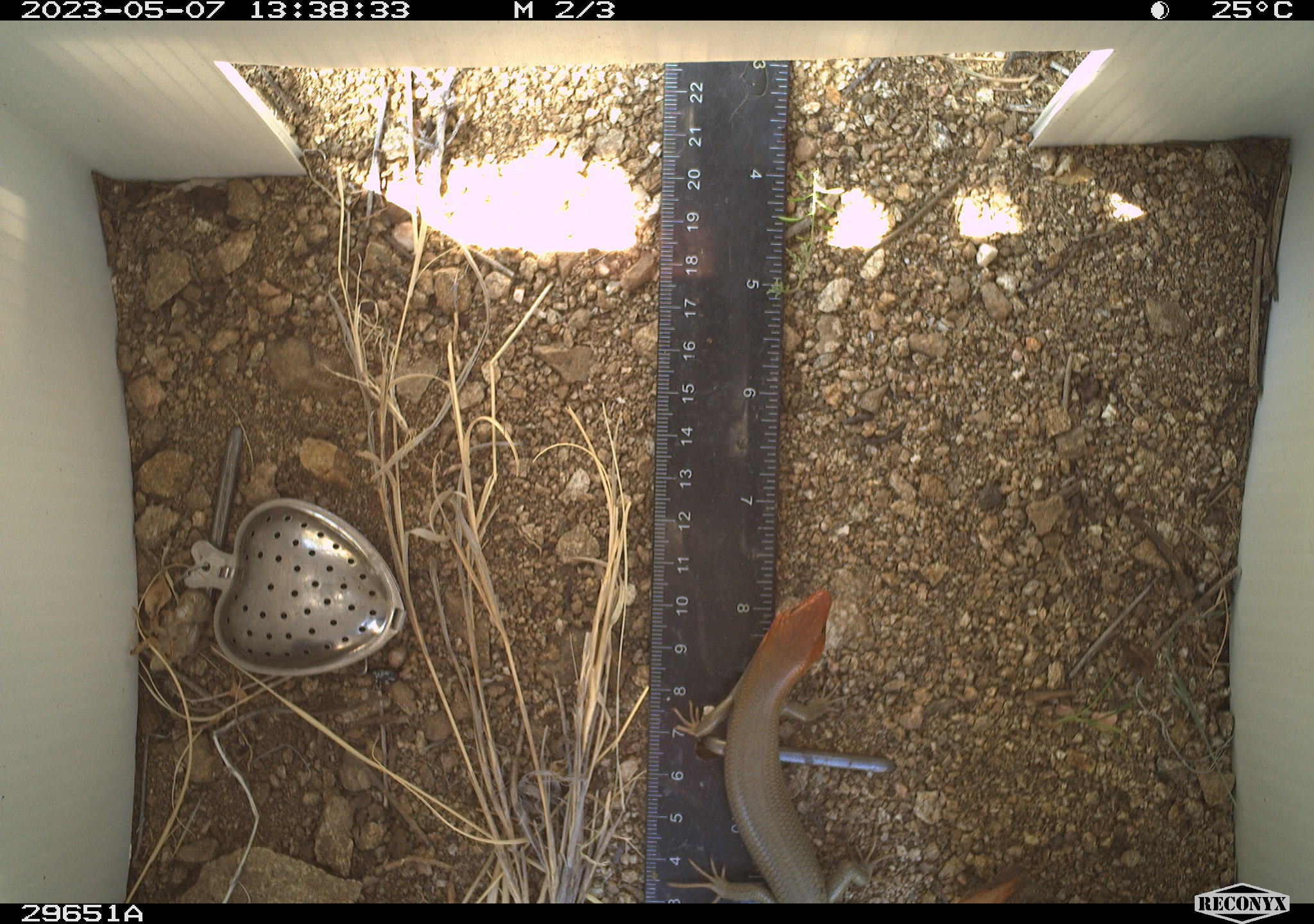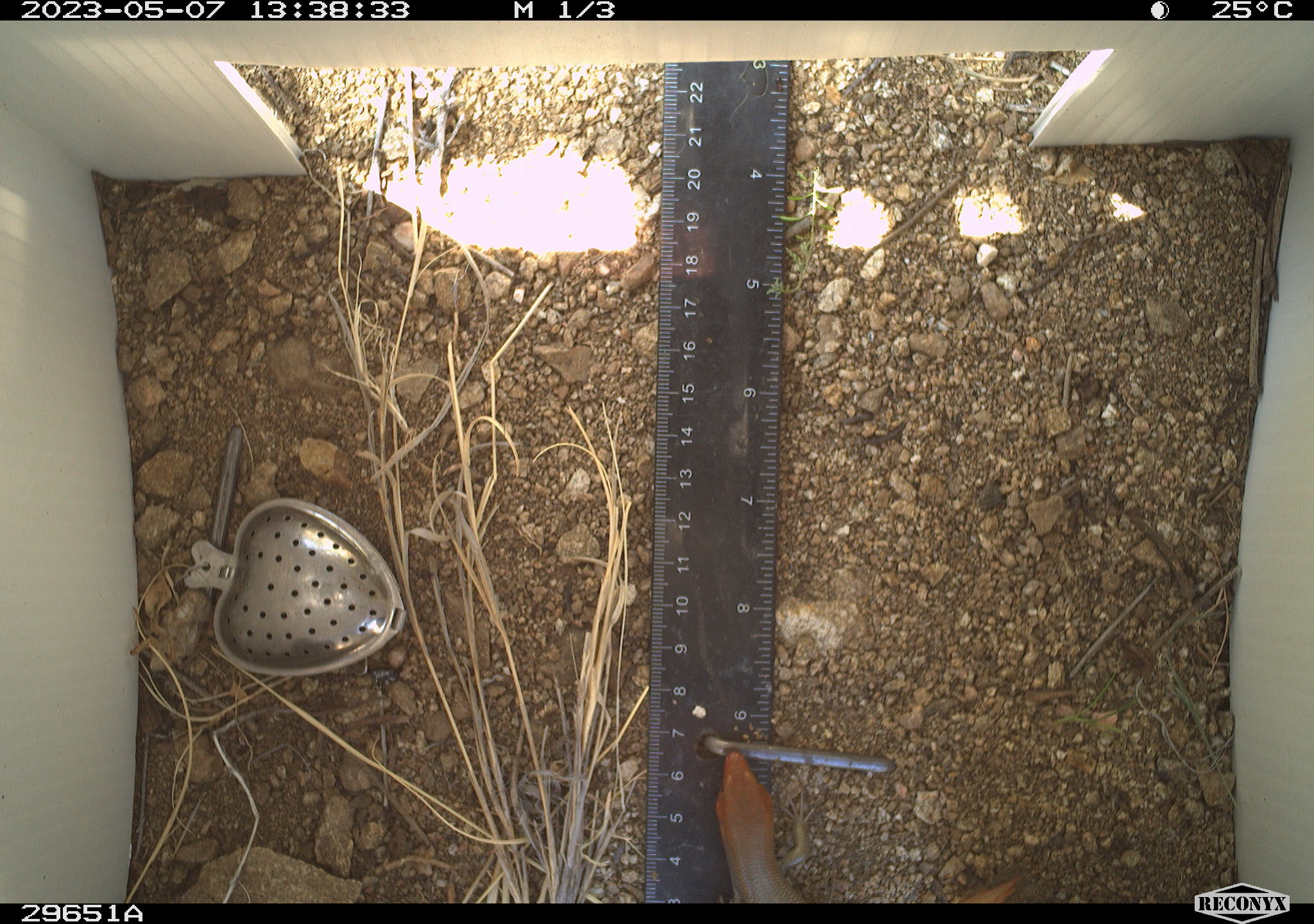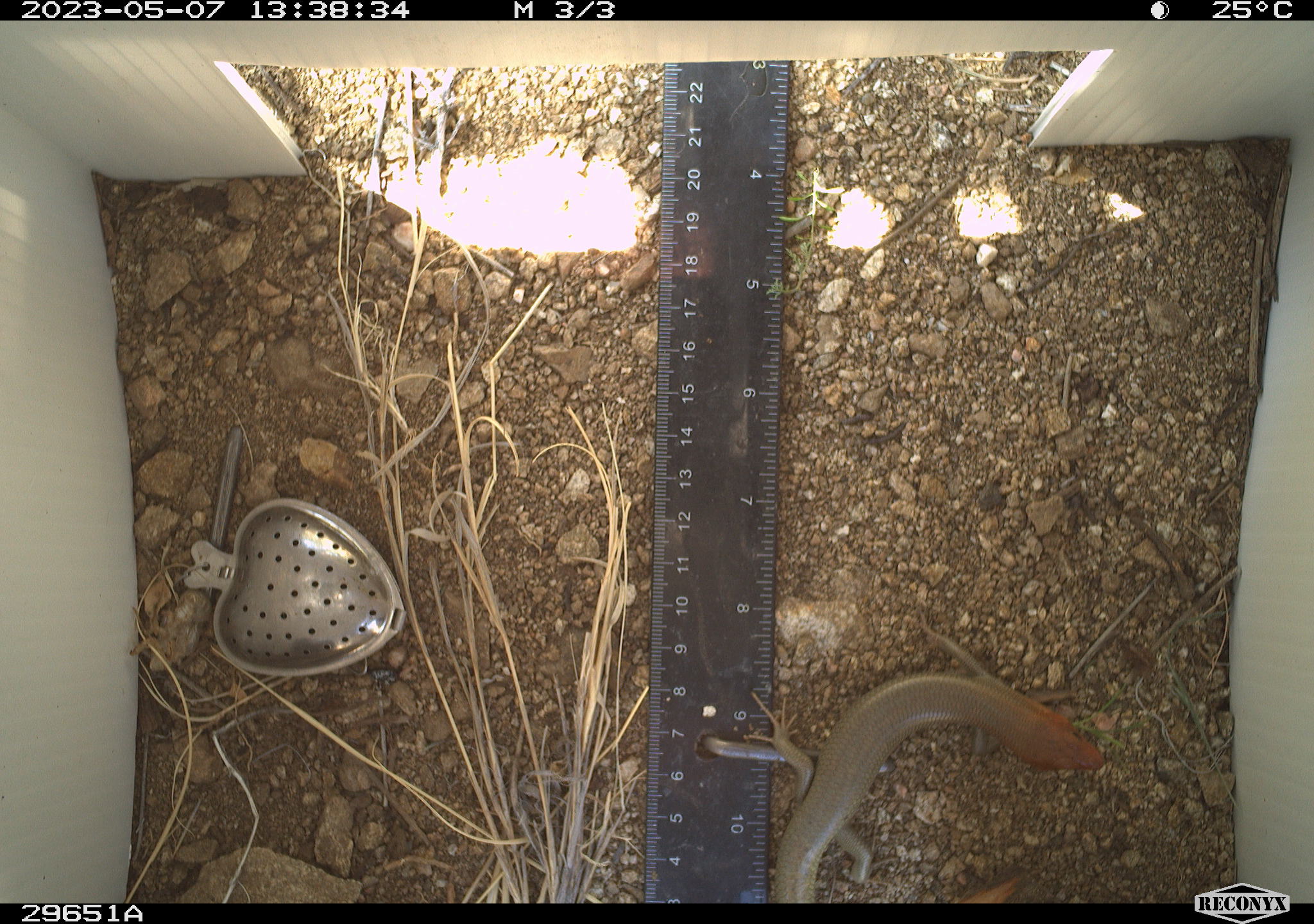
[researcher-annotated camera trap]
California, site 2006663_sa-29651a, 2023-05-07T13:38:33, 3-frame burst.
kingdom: Animalia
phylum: Chordata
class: Reptilia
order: Squamata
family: Scincidae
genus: Plestiodon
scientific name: Plestiodon gilberti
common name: gilbert's skink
Gilbert's skink (Plestiodon gilberti).